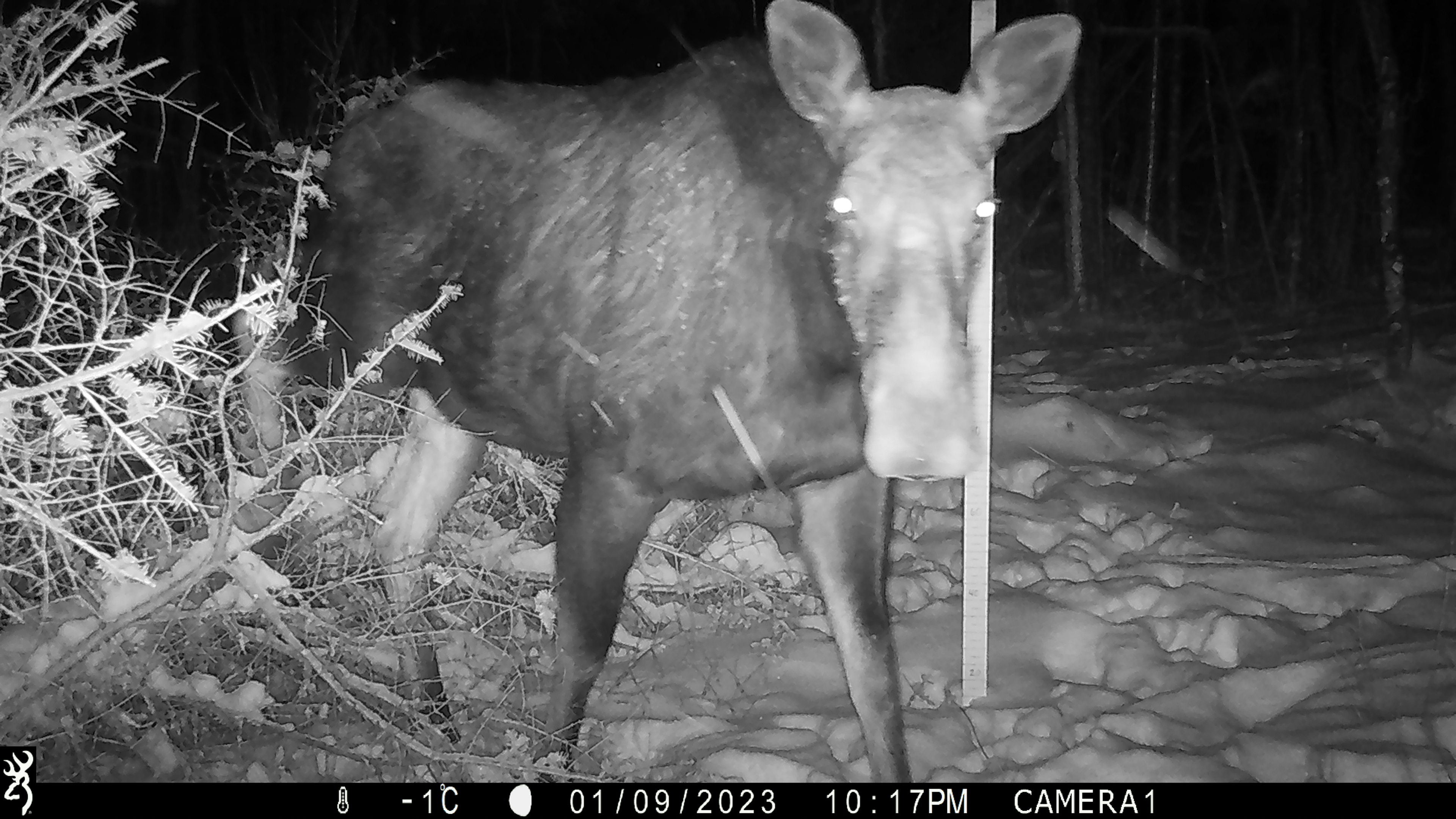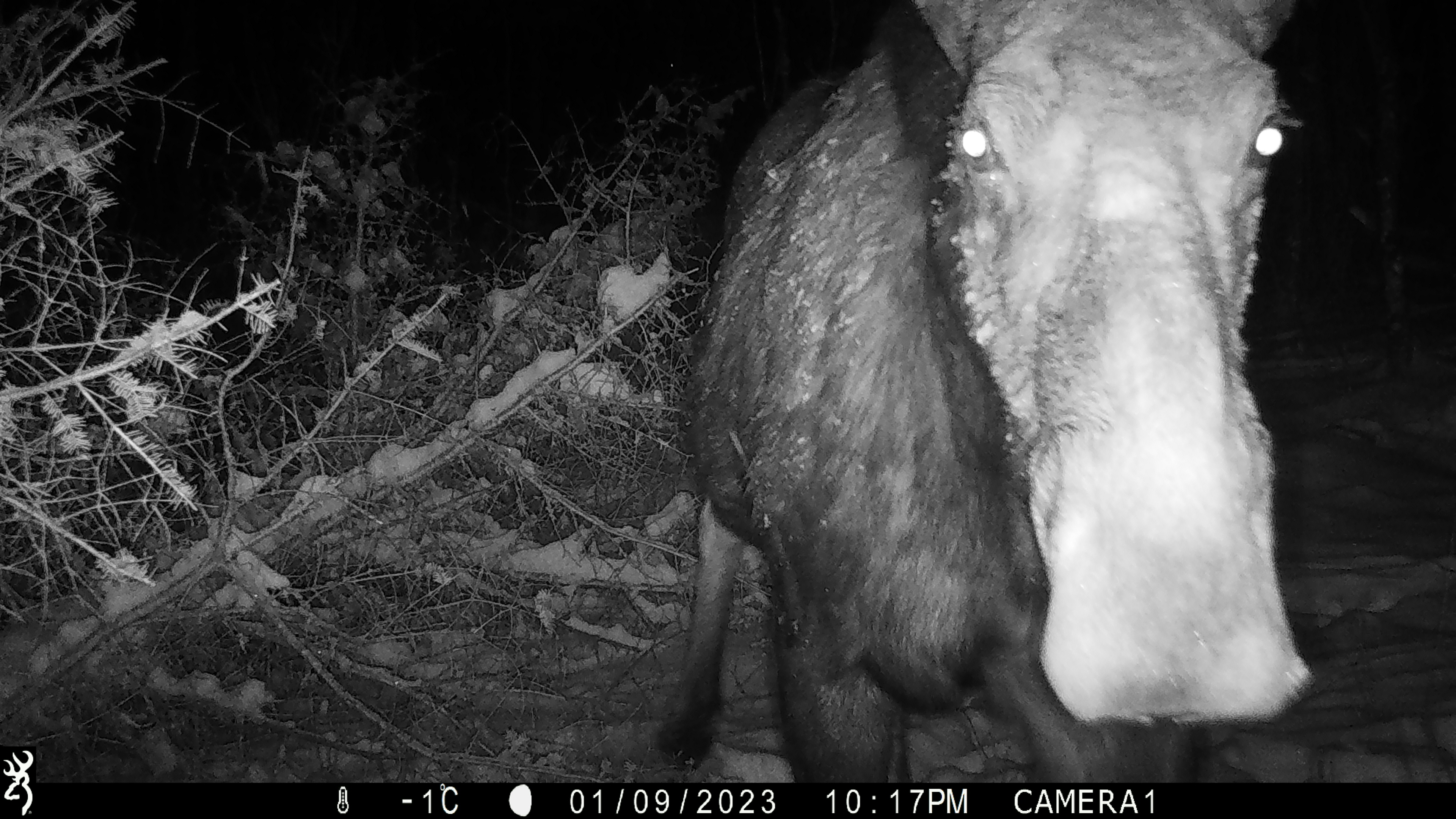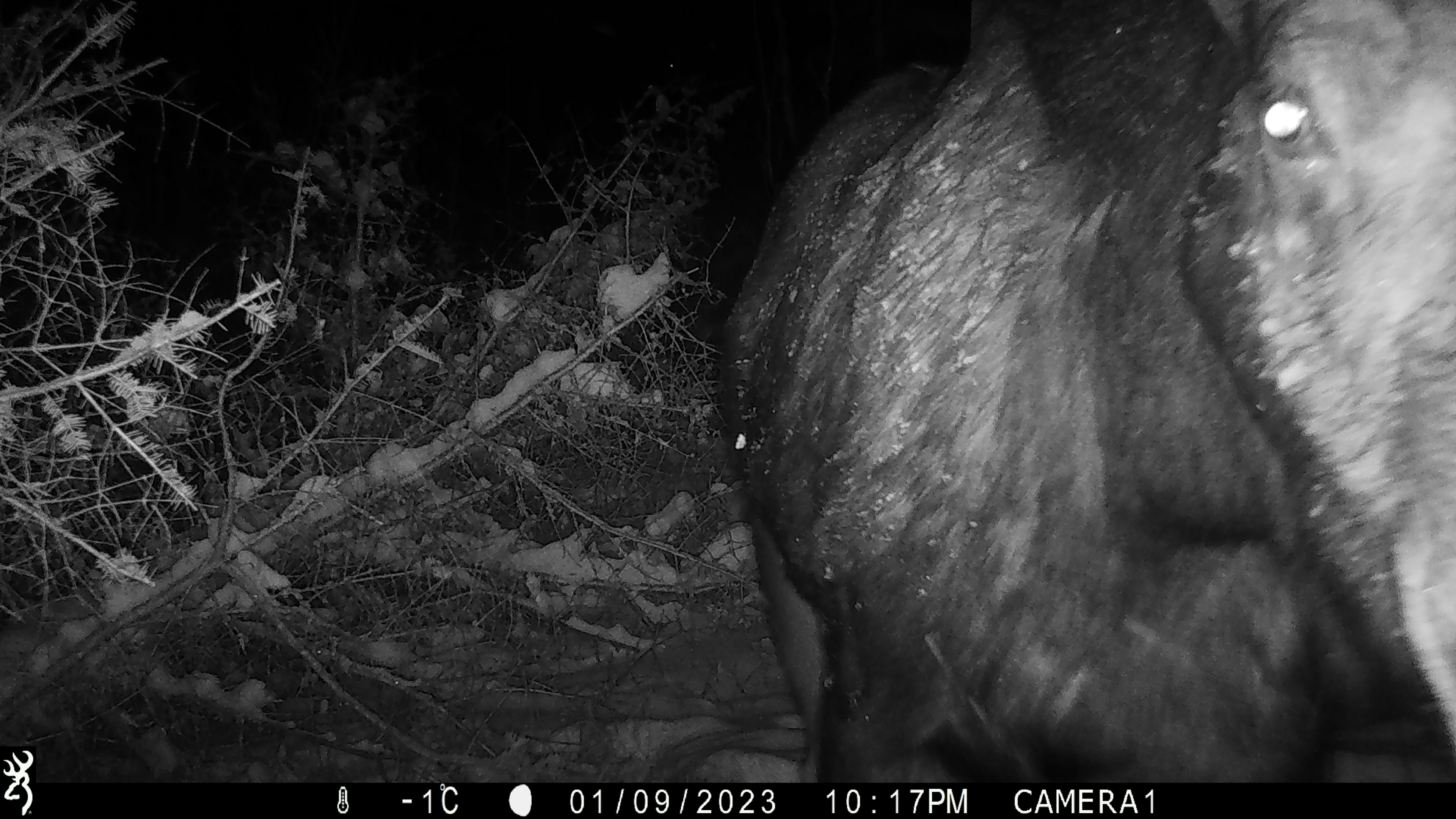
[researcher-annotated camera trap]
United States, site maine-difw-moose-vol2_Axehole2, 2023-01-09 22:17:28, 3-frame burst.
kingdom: Animalia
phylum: Chordata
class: Mammalia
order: Artiodactyla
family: Cervidae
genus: Alces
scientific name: Alces alces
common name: moose